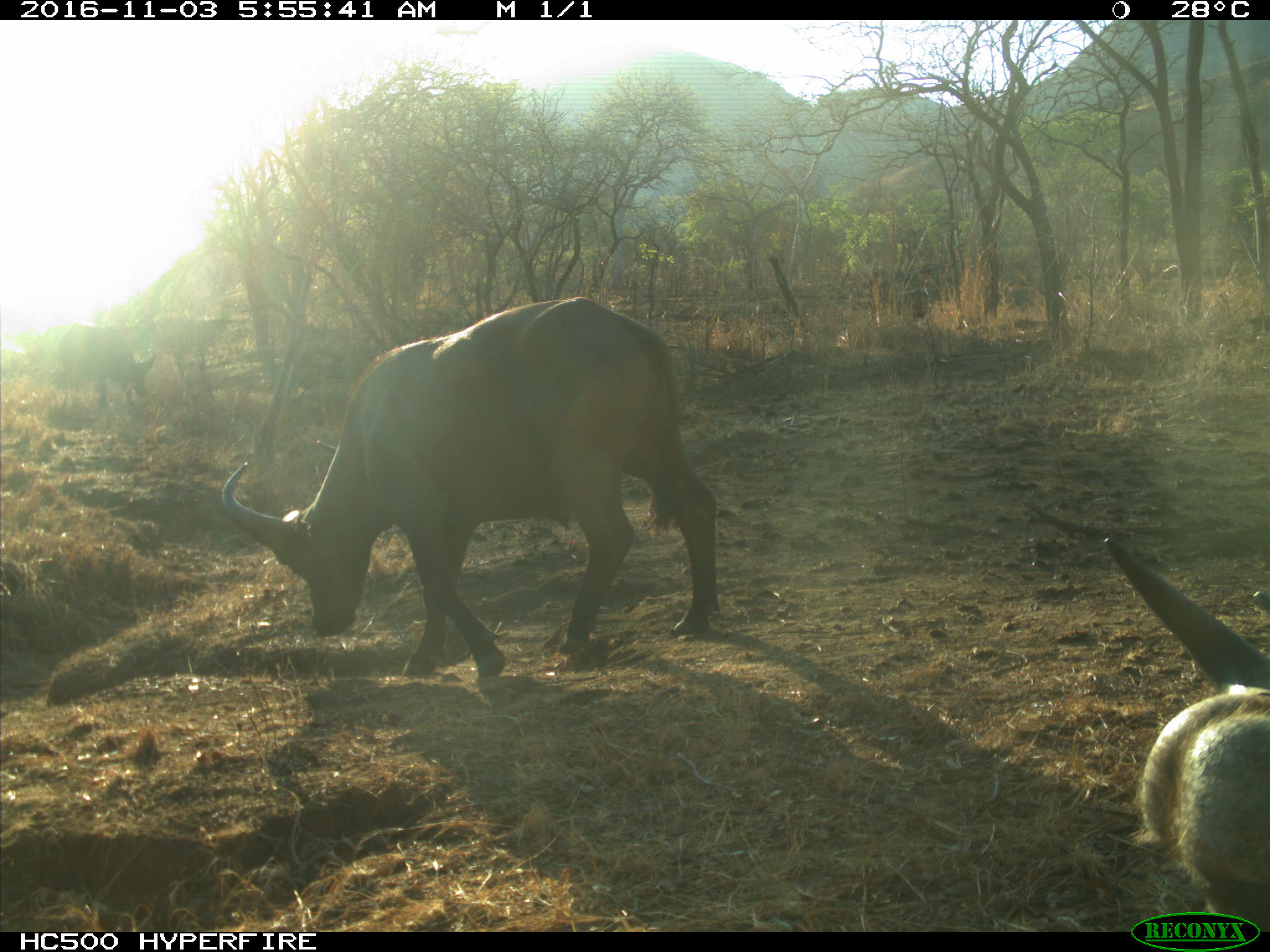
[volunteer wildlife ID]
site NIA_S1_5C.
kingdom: Animalia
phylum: Chordata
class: Mammalia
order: Artiodactyla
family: Bovidae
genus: Syncerus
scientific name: Syncerus caffer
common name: african buffalo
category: buffalo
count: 2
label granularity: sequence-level